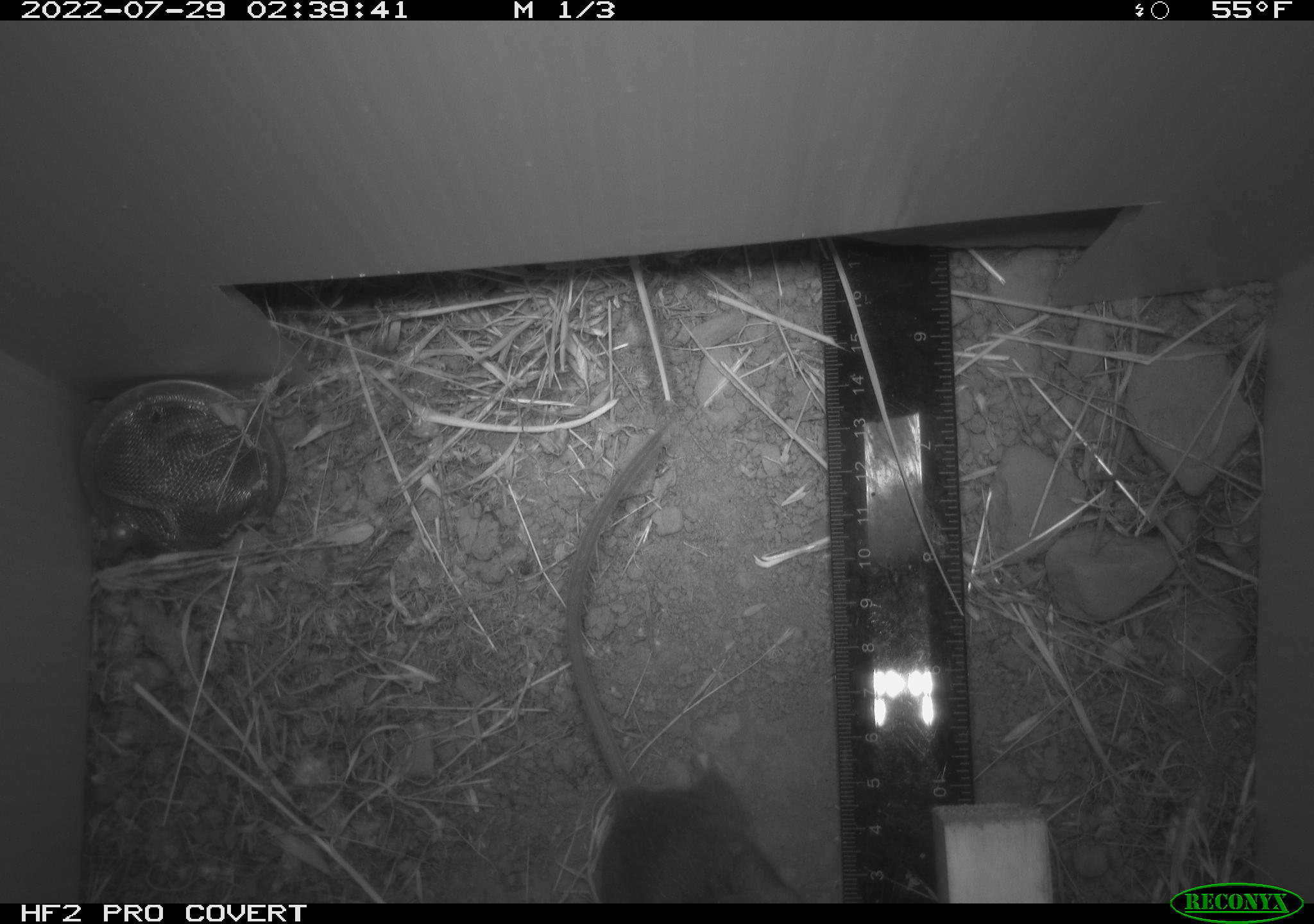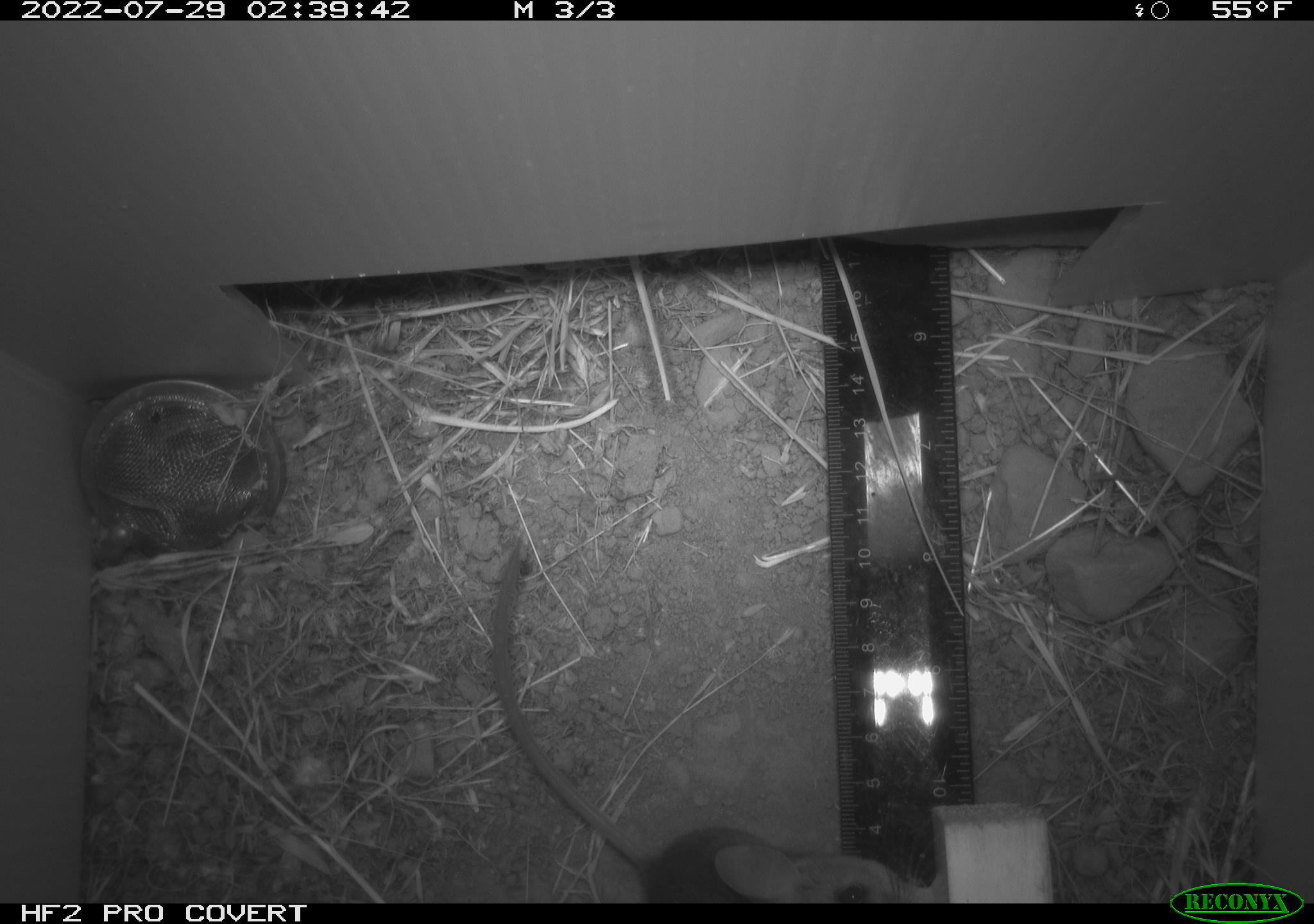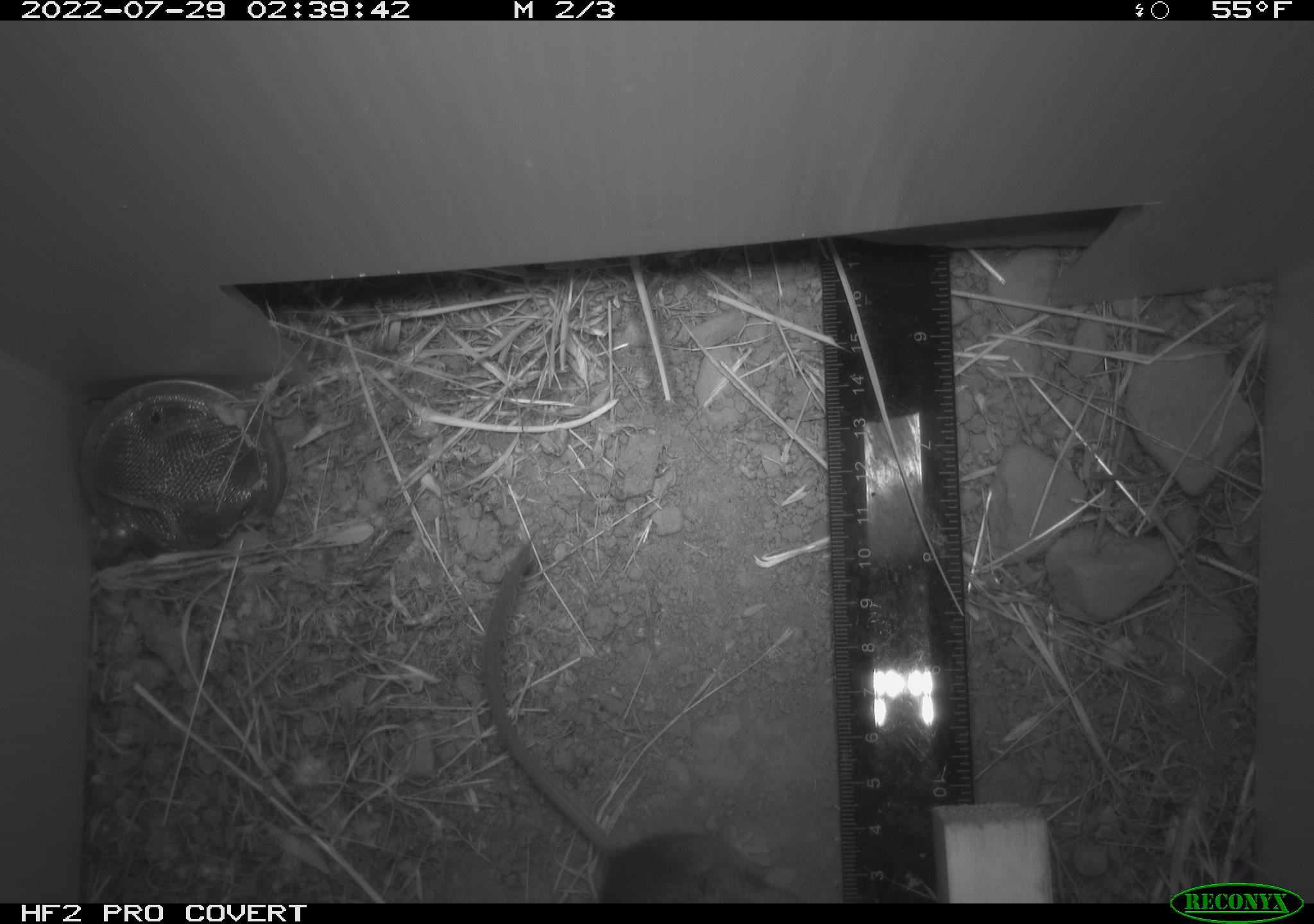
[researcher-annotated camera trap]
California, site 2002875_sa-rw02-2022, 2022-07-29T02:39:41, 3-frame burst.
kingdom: Animalia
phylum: Chordata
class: Mammalia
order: Rodentia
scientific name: Rodentia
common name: mouse species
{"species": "mouse species (Rodentia)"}